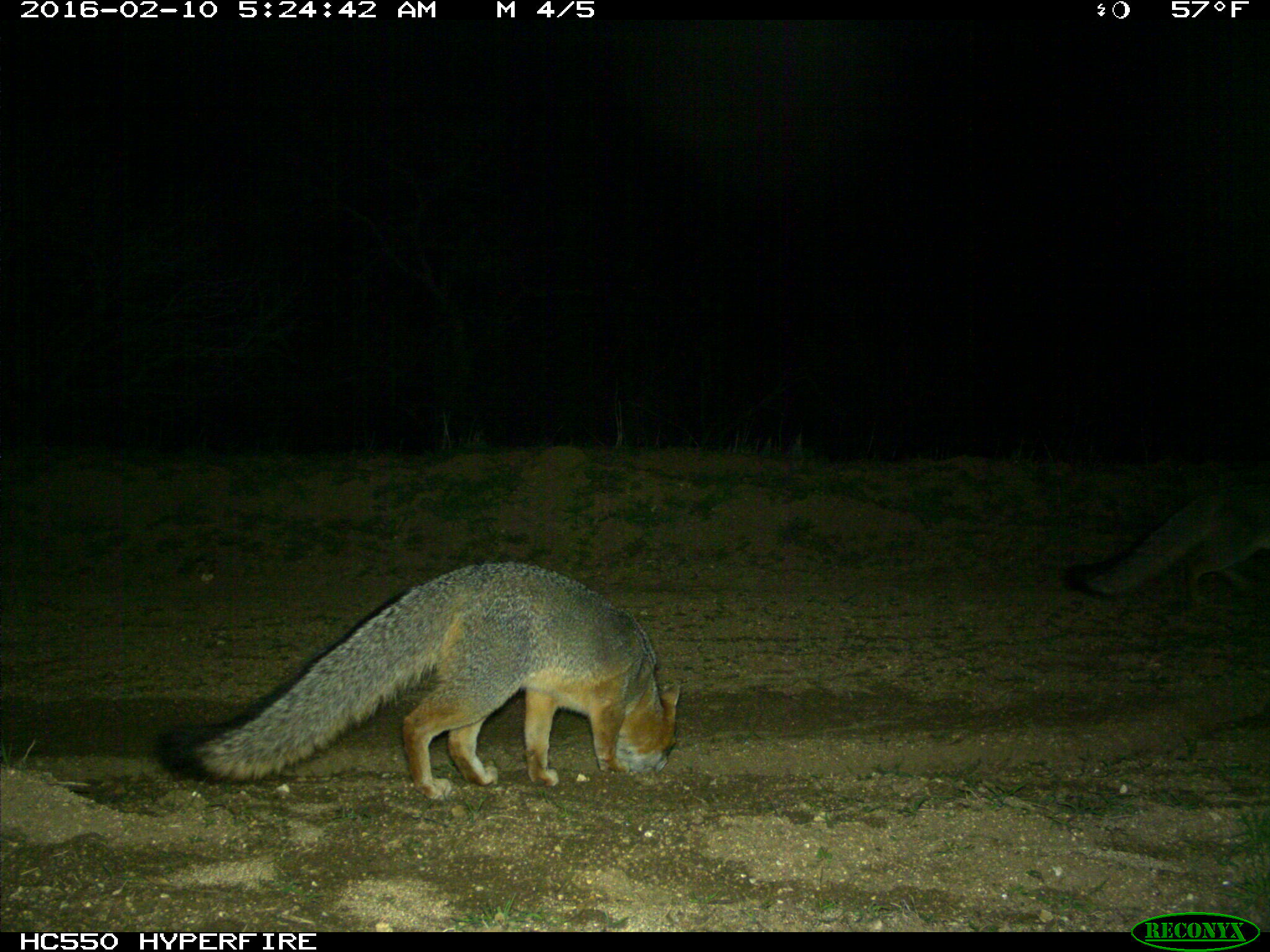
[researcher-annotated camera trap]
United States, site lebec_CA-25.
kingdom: Animalia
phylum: Chordata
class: Mammalia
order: Carnivora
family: Canidae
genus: Urocyon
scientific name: Urocyon cinereoargenteus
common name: gray fox